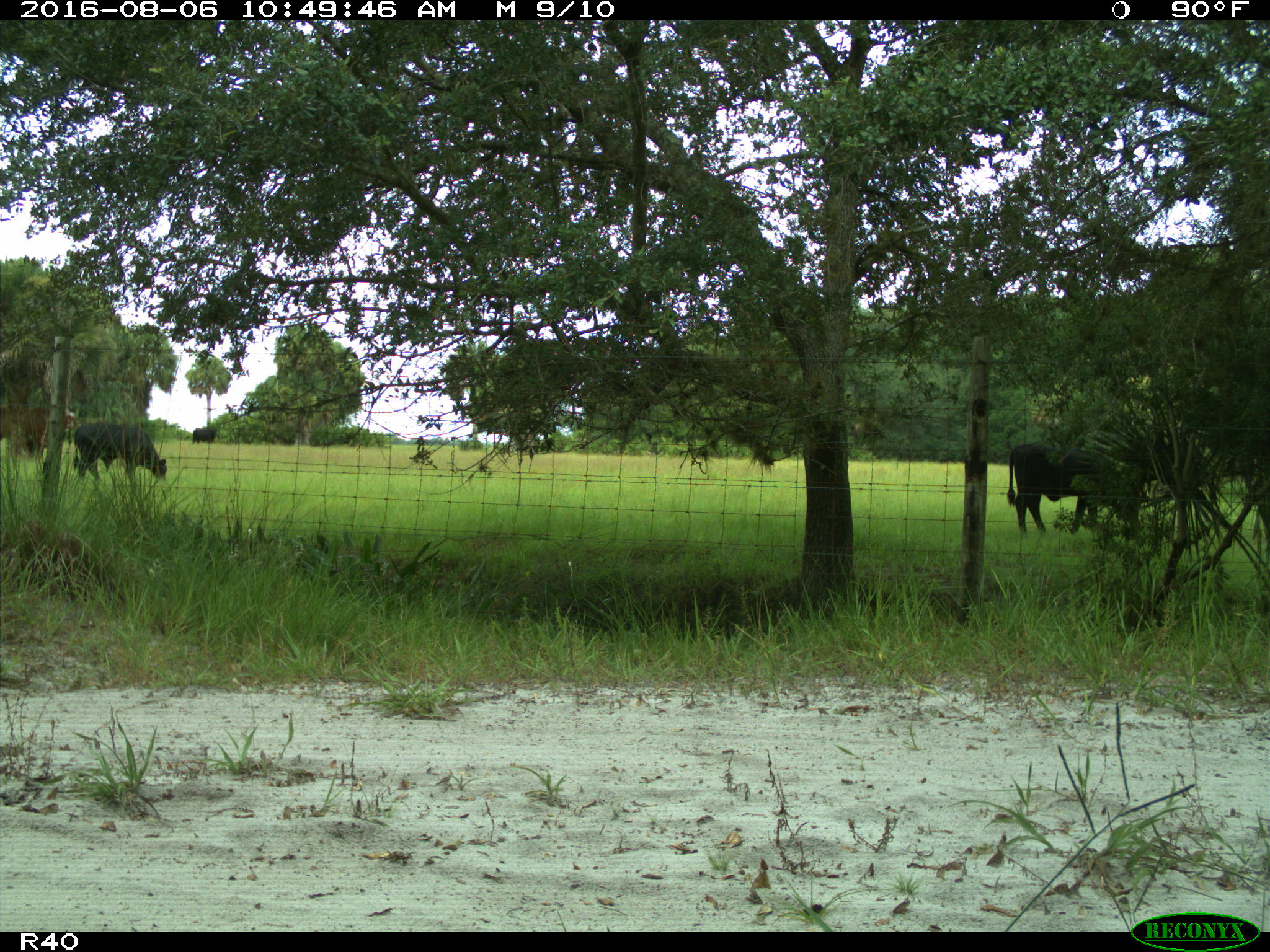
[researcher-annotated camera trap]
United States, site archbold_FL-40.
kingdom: Animalia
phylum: Chordata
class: Mammalia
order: Artiodactyla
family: Bovidae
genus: Bos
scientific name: Bos taurus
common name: domestic cow